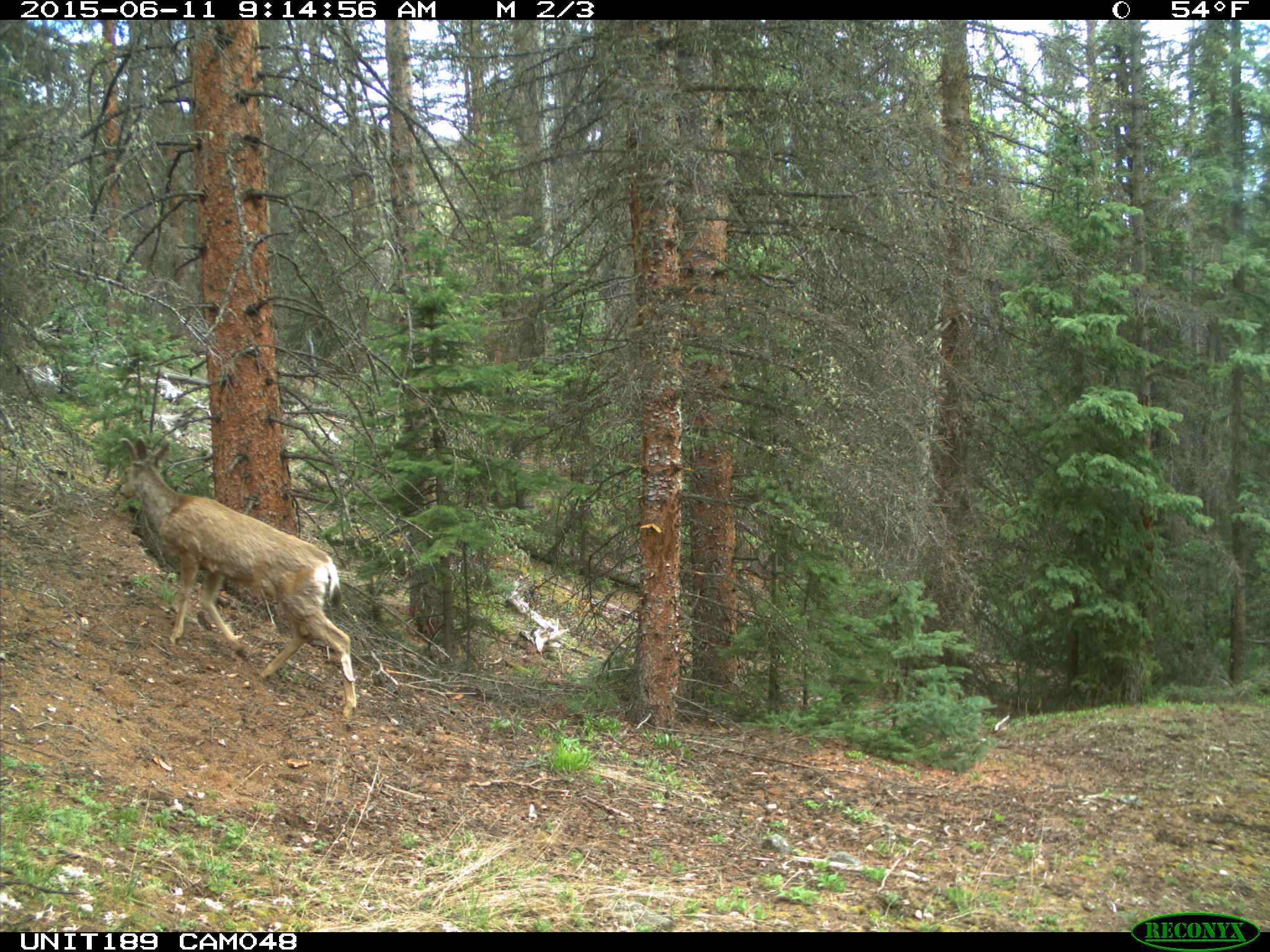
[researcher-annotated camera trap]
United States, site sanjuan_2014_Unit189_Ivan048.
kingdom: Animalia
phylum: Chordata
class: Mammalia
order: Artiodactyla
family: Cervidae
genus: Odocoileus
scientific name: Odocoileus hemionus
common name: mule deer